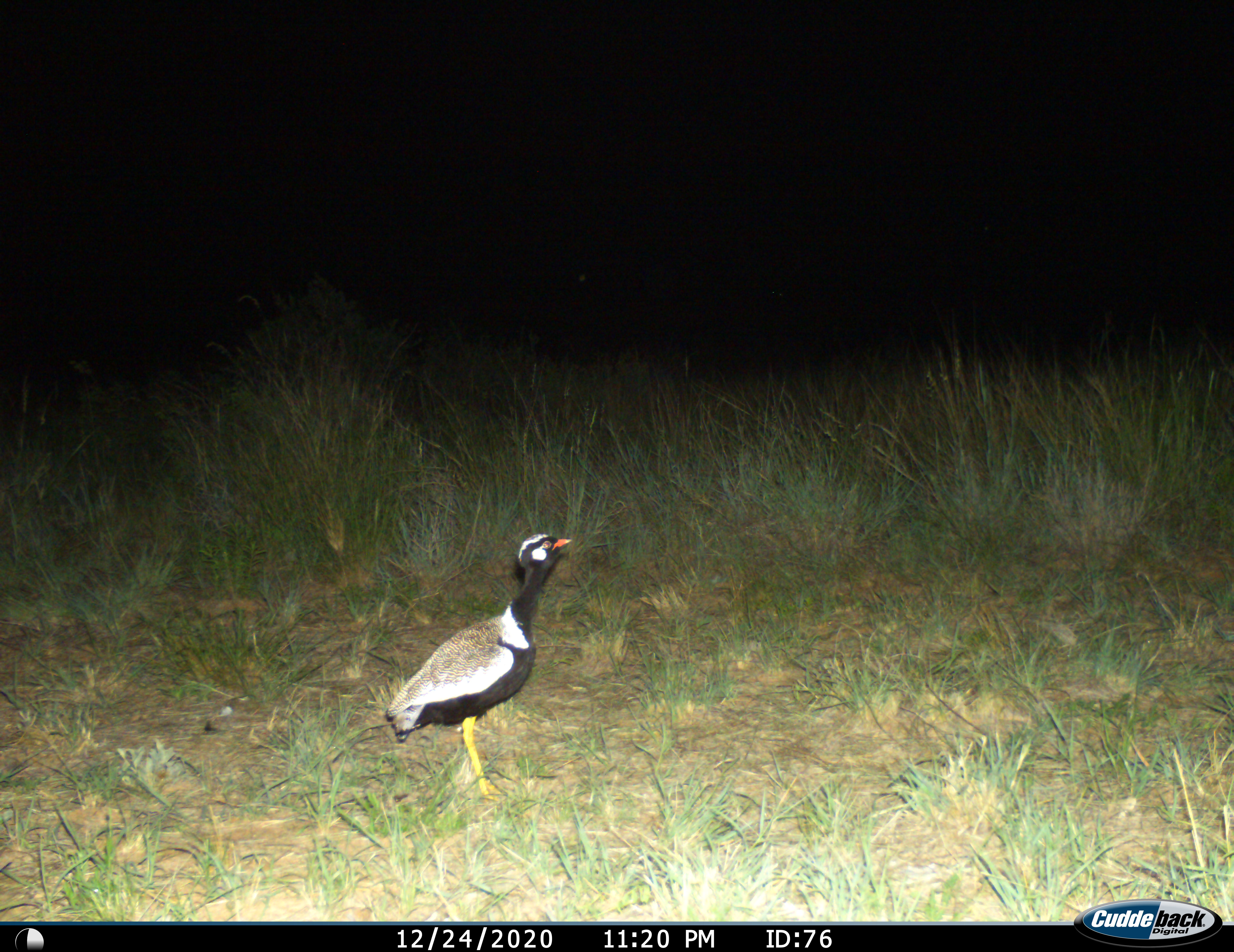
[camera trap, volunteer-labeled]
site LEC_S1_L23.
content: unidentified animal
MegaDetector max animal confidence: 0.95